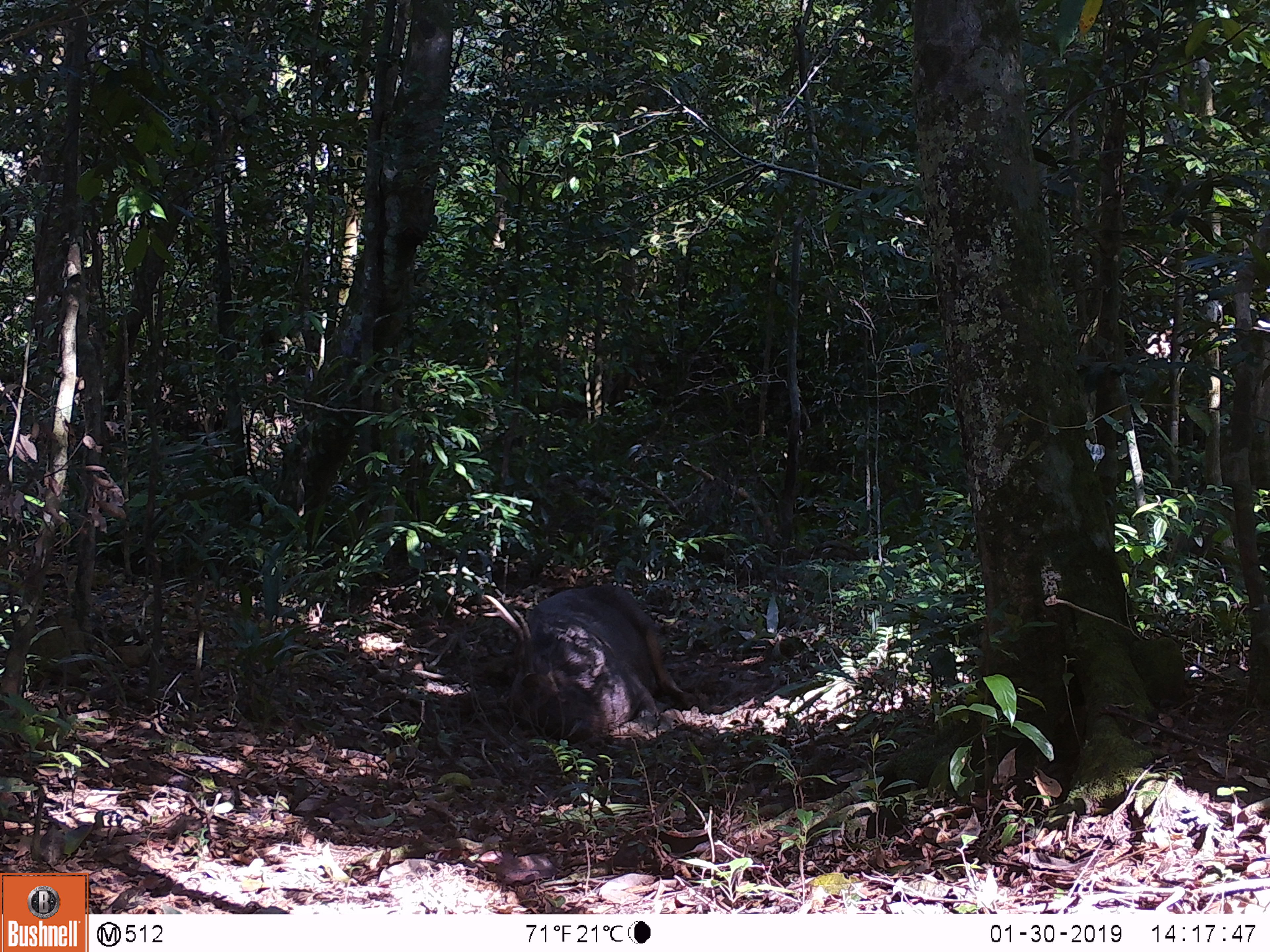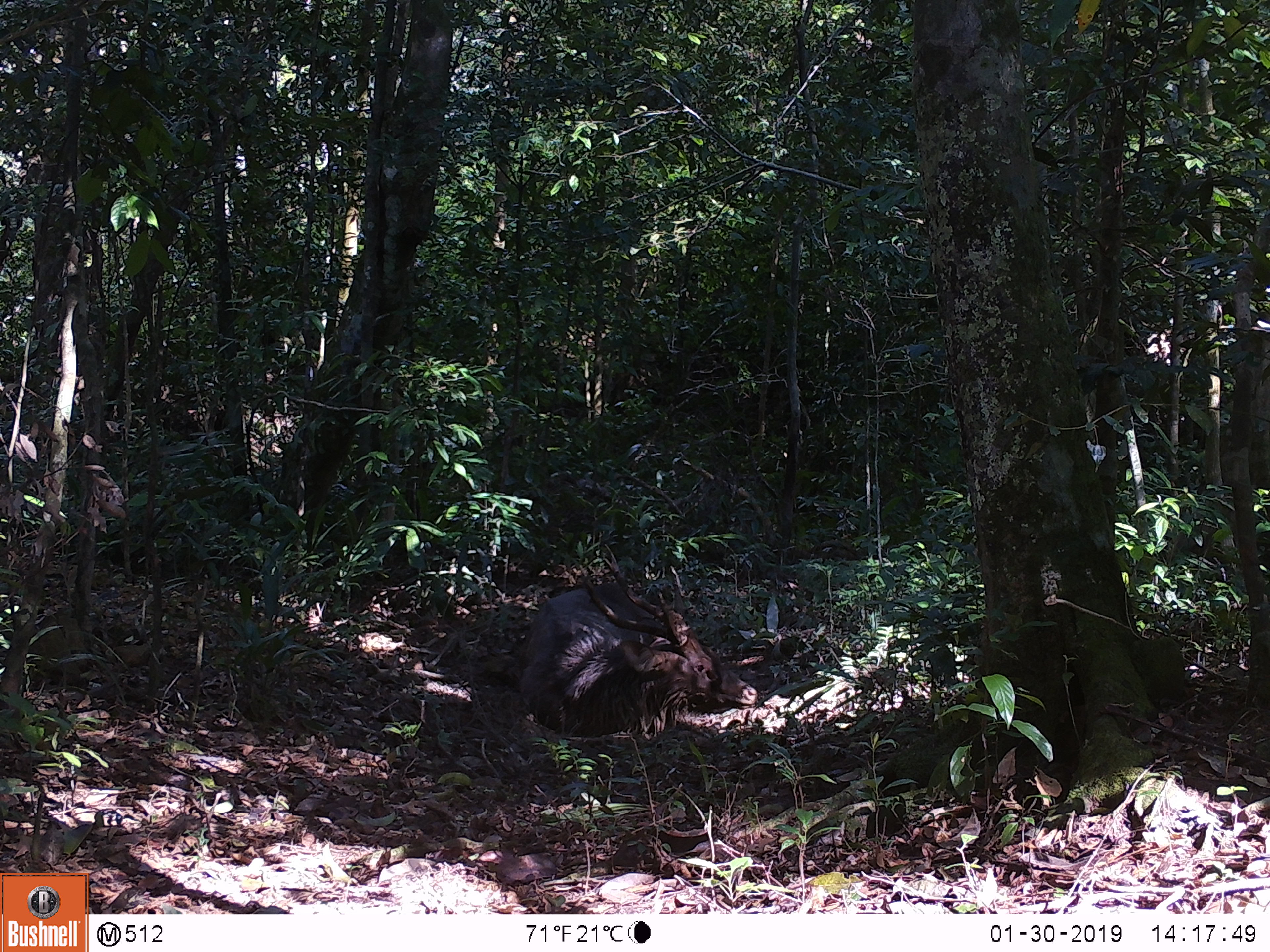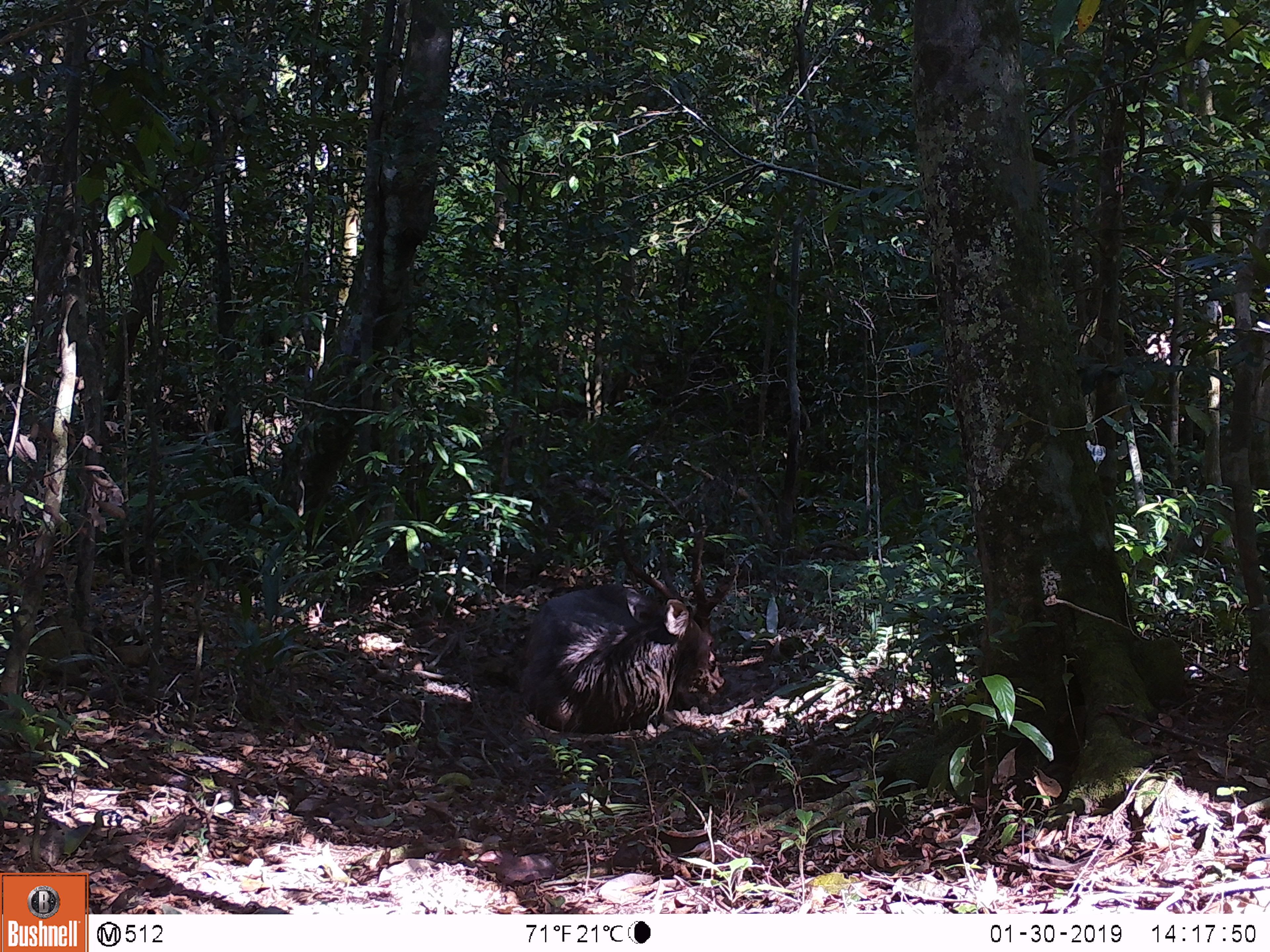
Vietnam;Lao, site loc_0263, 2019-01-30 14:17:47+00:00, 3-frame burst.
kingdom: Animalia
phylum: Chordata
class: Mammalia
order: Artiodactyla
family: Cervidae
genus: Rusa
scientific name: Rusa unicolor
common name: sambar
Sambar (Rusa unicolor). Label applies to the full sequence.